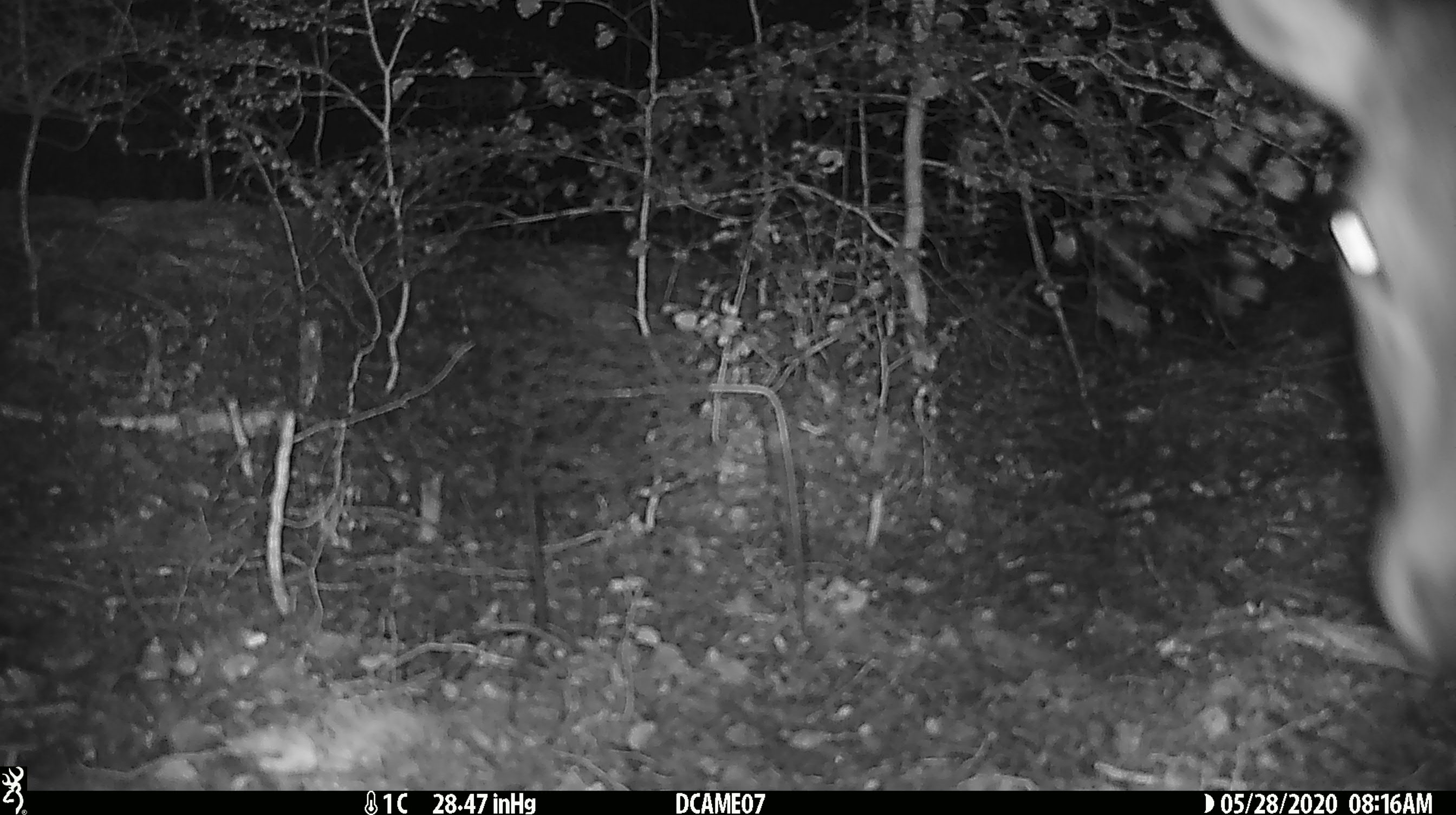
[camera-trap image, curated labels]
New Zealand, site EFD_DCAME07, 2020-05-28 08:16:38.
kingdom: Animalia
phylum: Chordata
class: Mammalia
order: Artiodactyla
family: Cervidae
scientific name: Cervidae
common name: deer